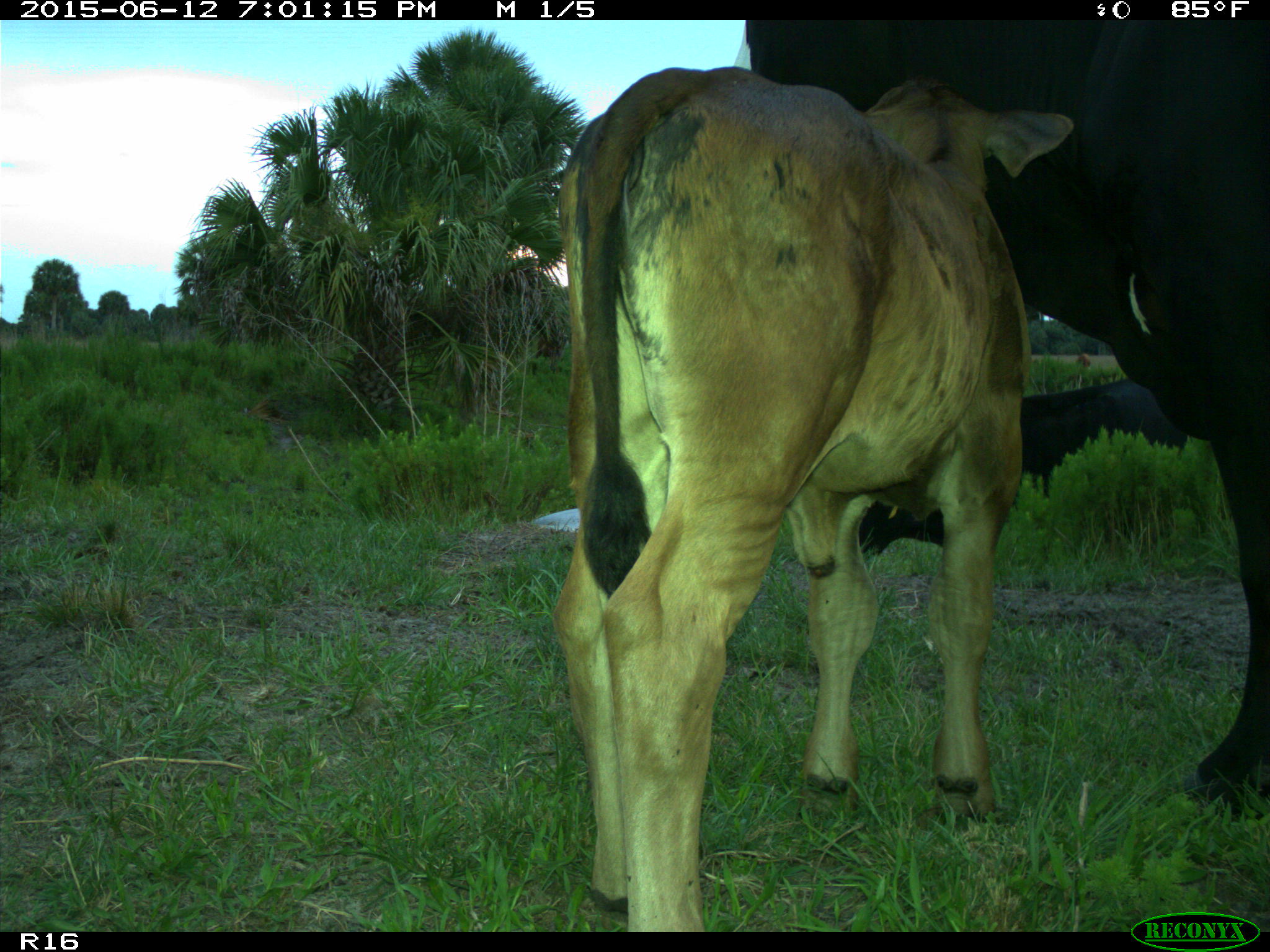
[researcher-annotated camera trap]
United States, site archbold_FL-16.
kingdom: Animalia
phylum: Chordata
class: Mammalia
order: Artiodactyla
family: Bovidae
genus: Bos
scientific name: Bos taurus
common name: domestic cow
Bos taurus (domestic cow).